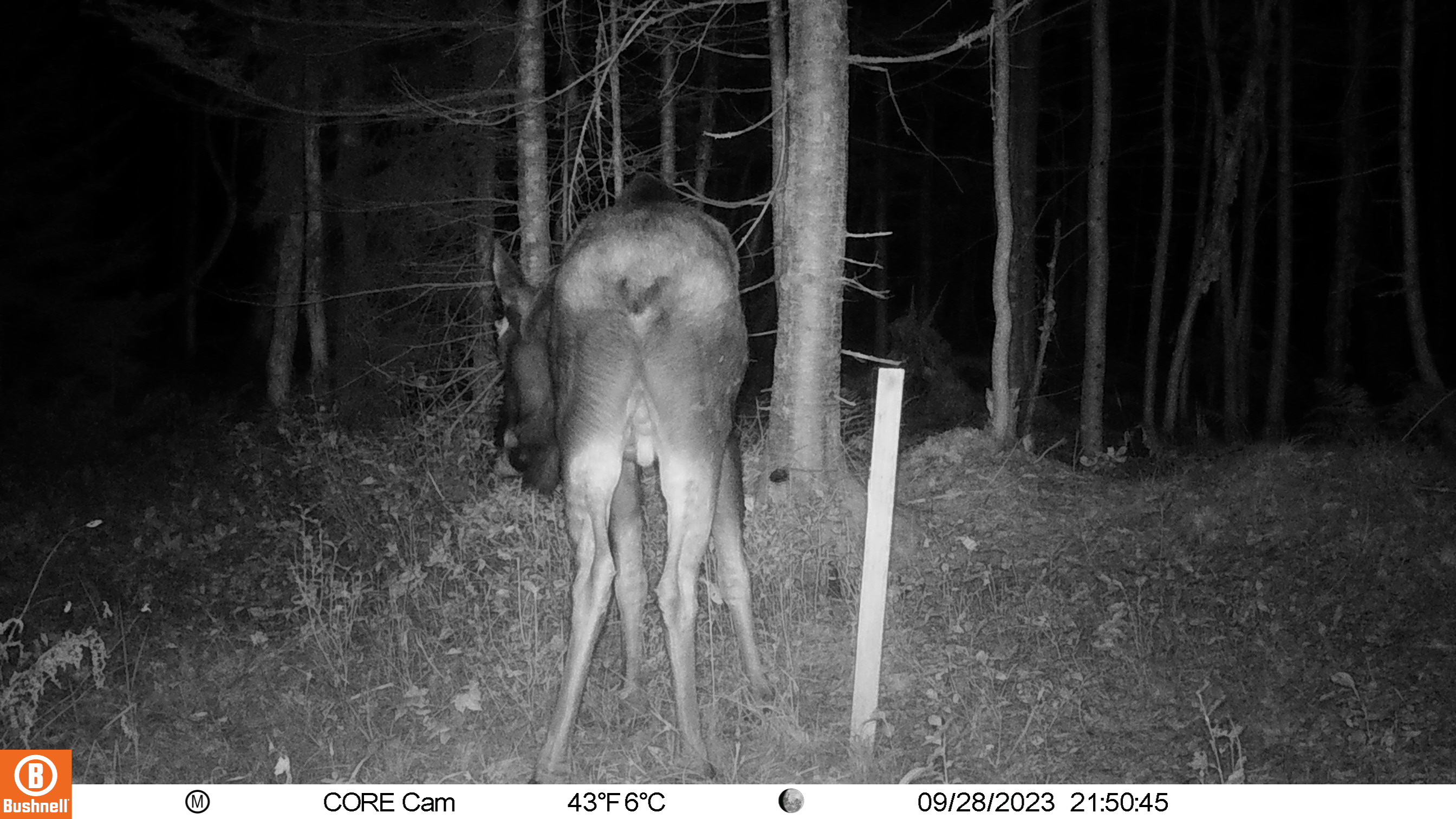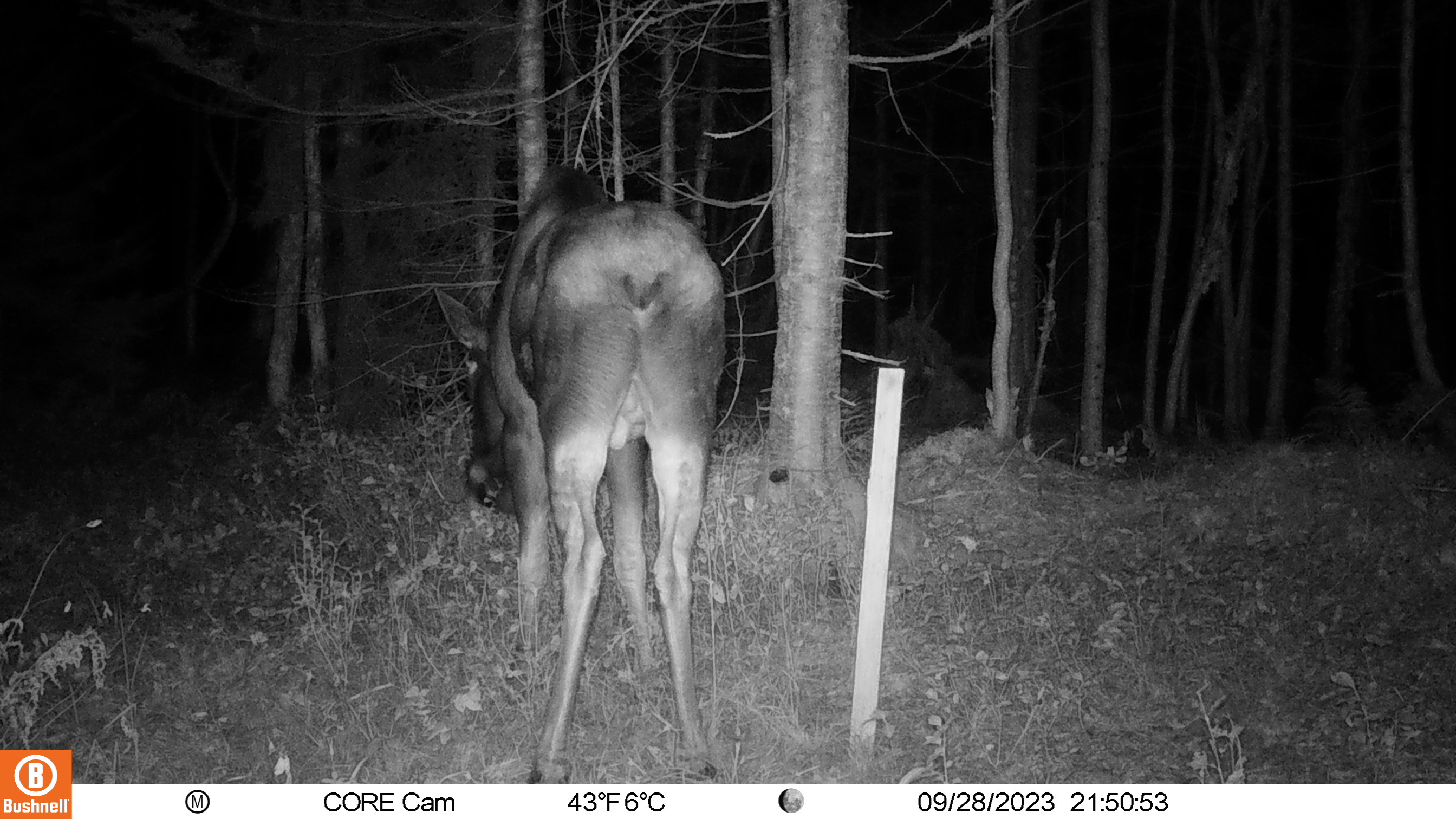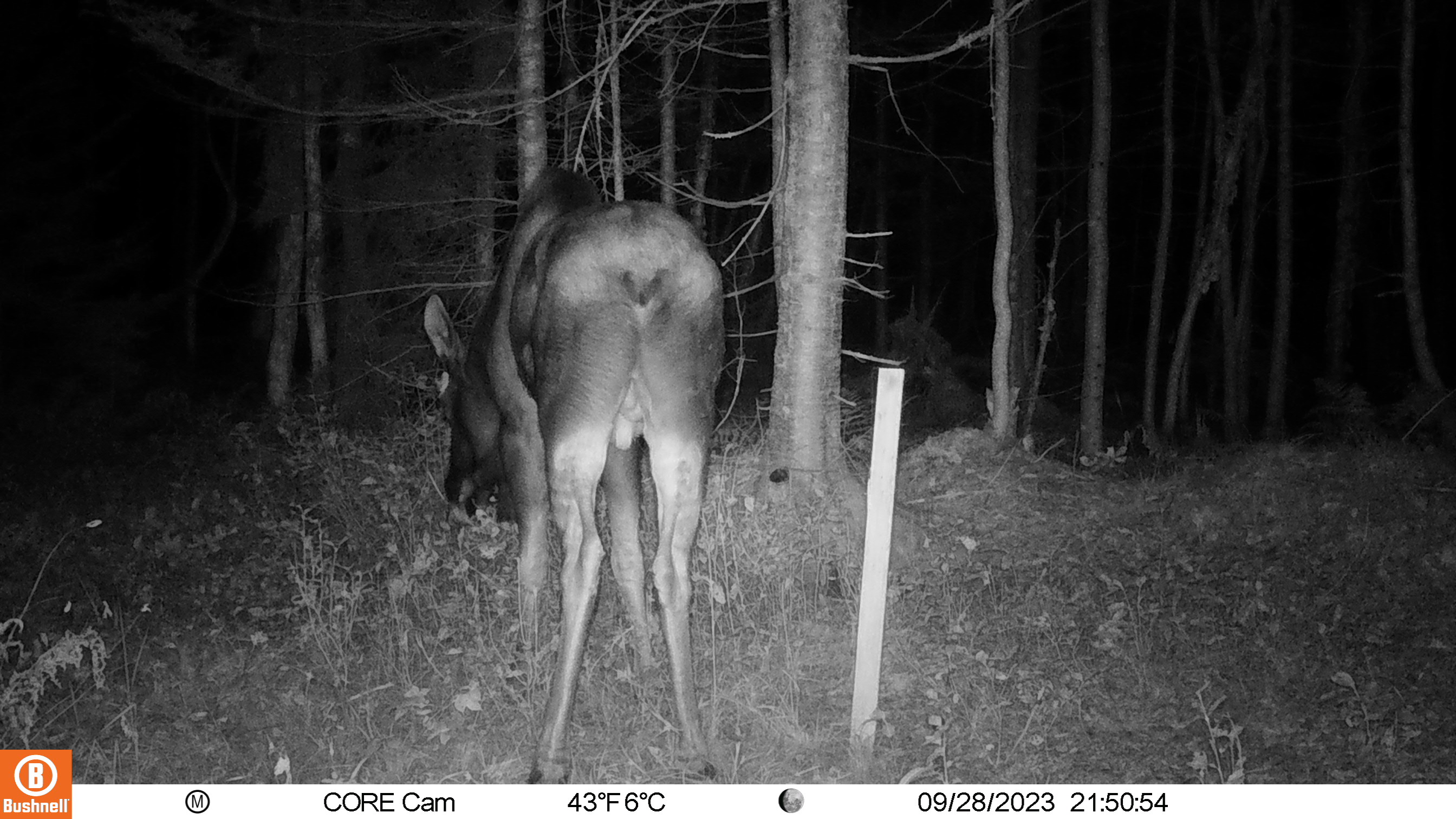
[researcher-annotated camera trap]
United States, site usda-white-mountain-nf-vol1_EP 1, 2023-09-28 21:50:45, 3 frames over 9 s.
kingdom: Animalia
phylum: Chordata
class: Mammalia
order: Artiodactyla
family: Cervidae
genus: Alces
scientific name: Alces alces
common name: moose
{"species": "moose (Alces alces)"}